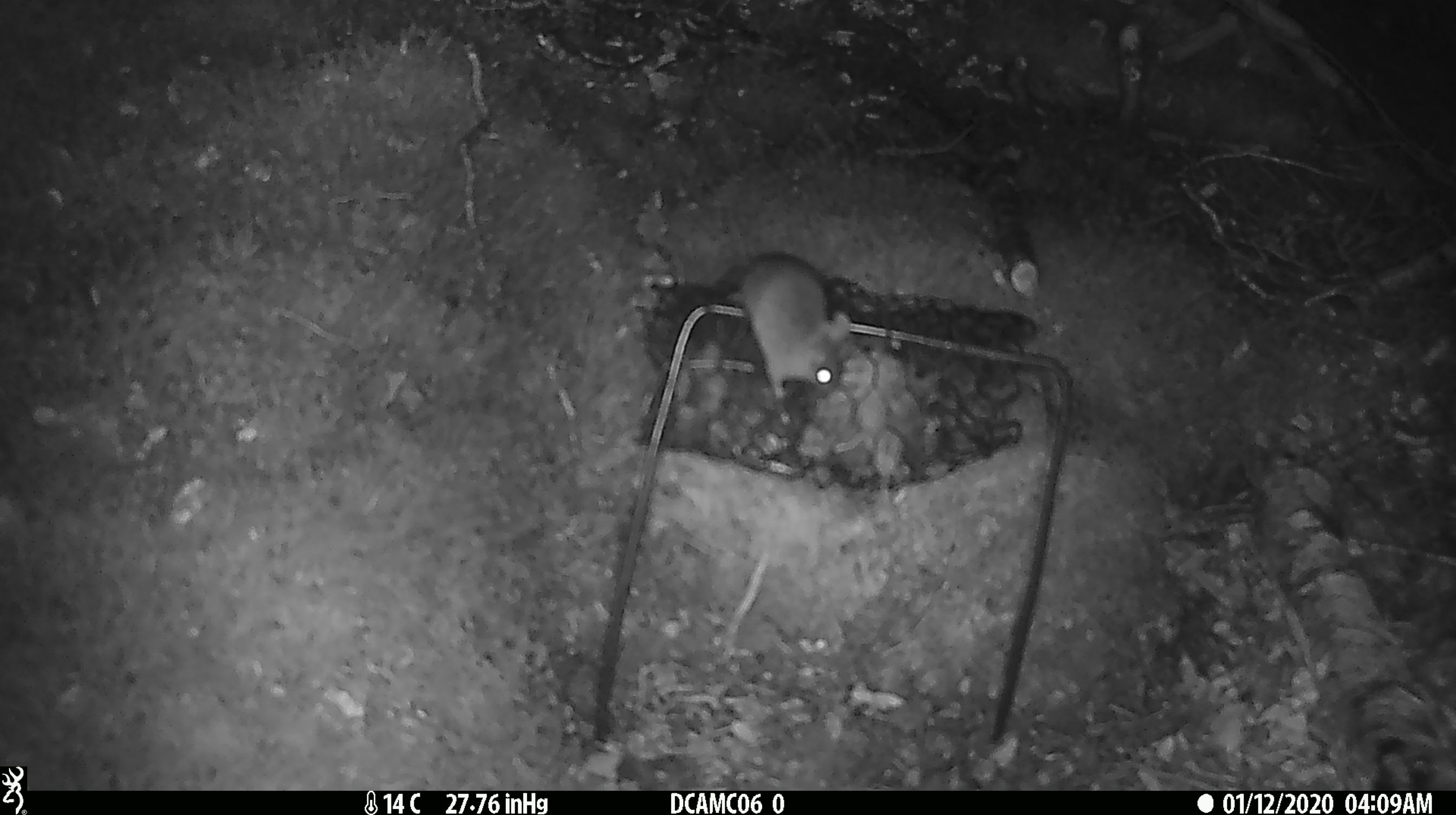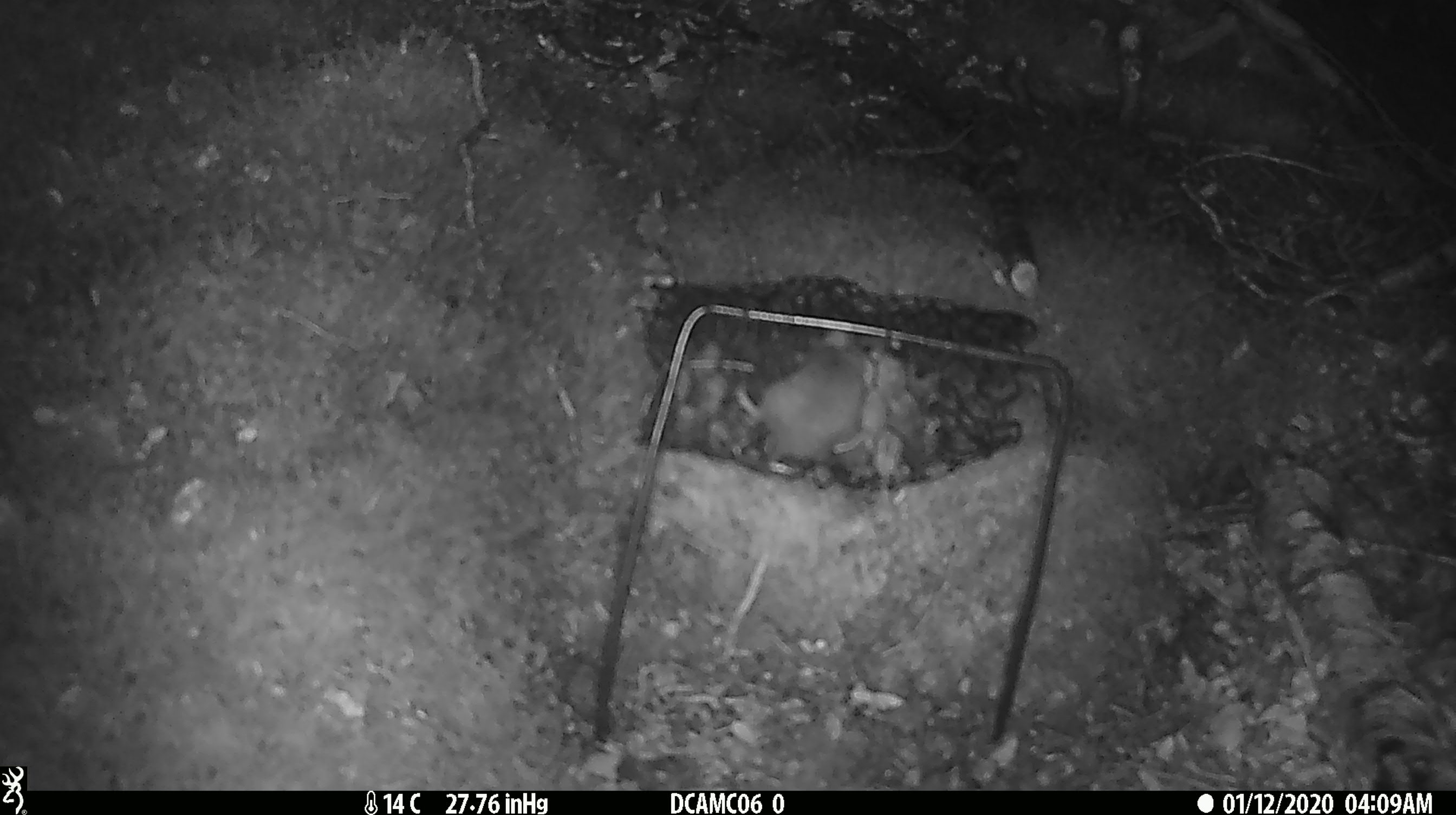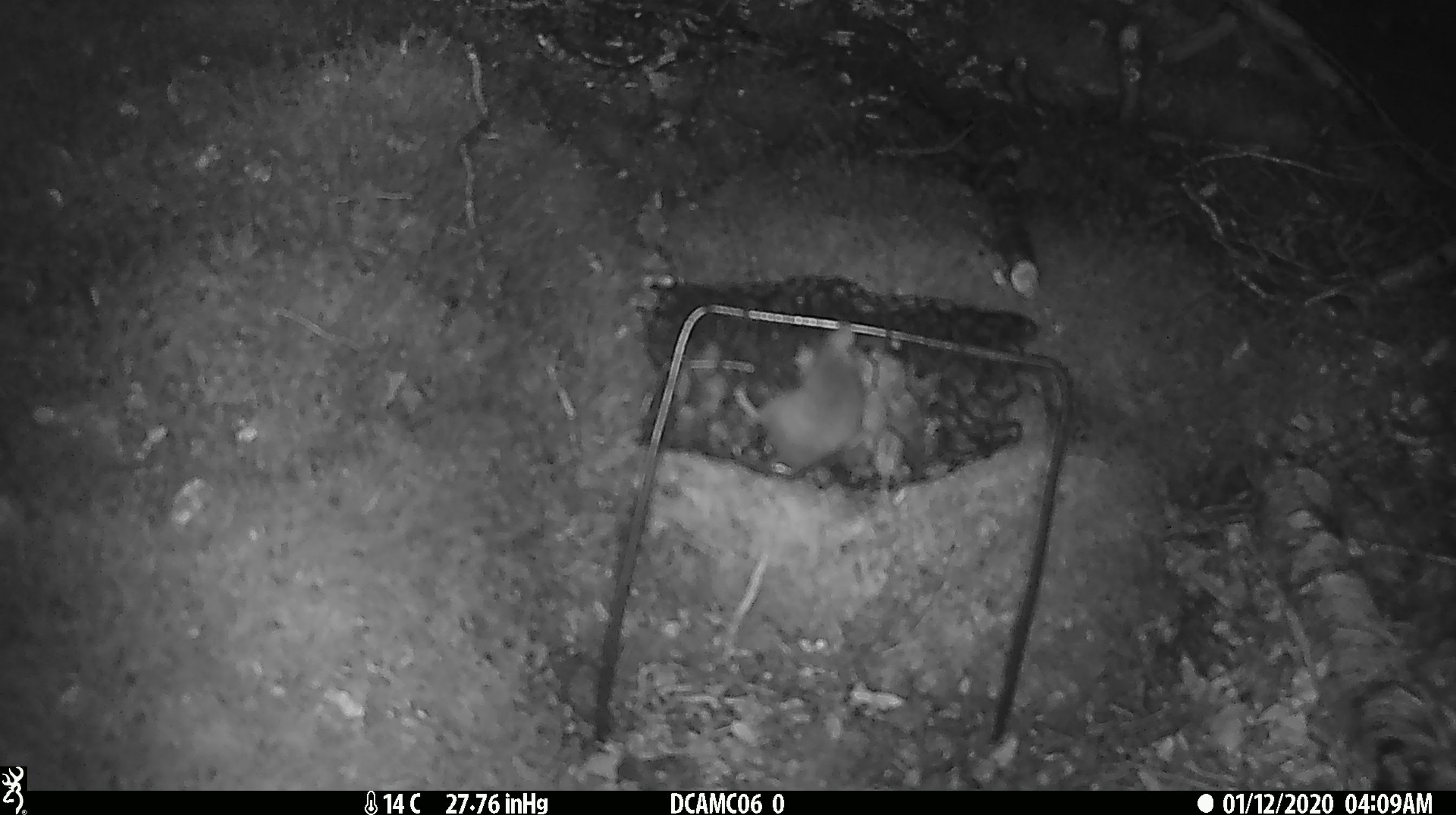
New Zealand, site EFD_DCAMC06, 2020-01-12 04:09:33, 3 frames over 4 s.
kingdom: Animalia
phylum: Chordata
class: Mammalia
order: Rodentia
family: Muridae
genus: Mus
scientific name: Mus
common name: mouse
Mouse (Mus).